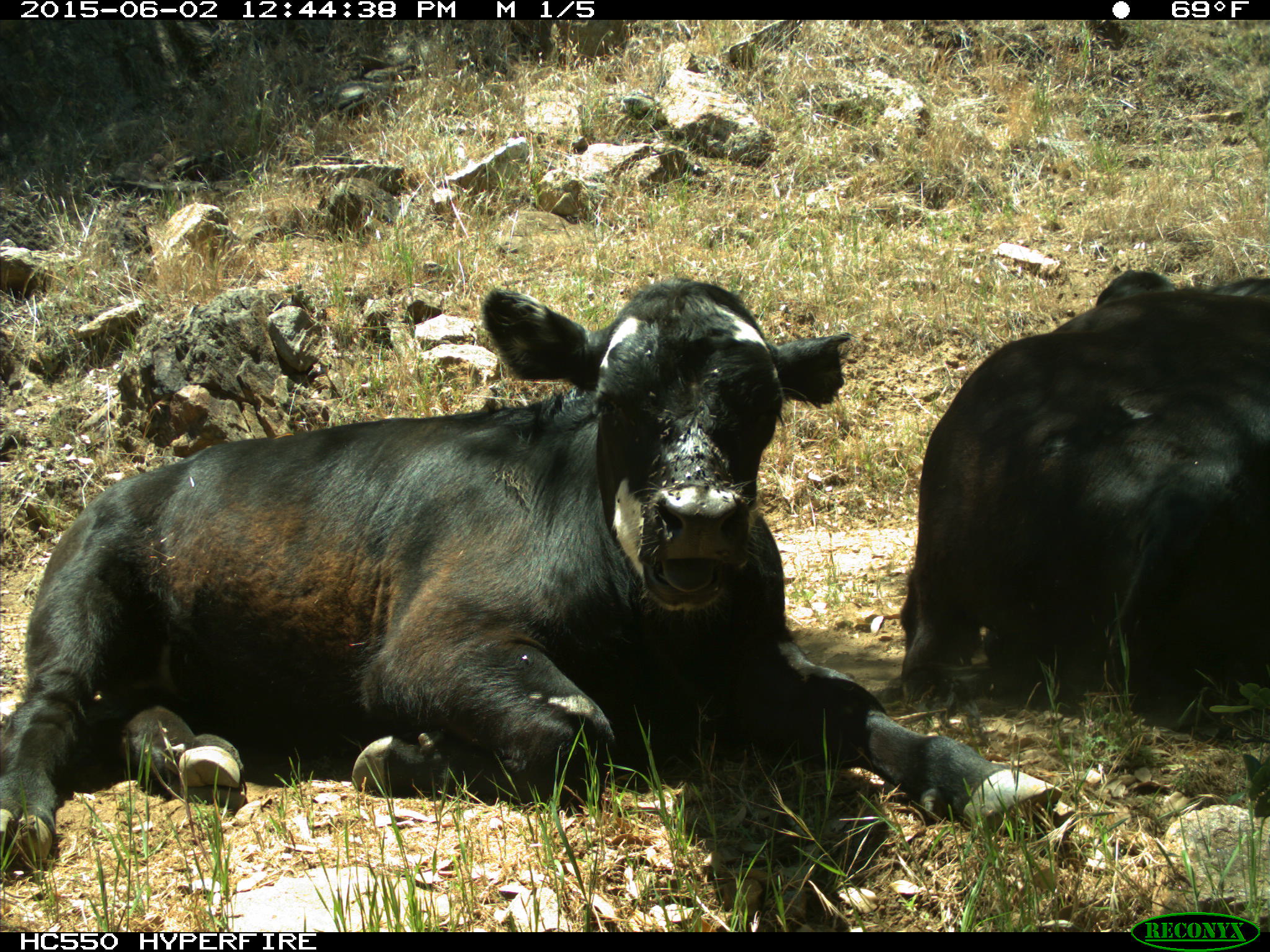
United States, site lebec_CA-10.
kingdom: Animalia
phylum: Chordata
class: Mammalia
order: Artiodactyla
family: Bovidae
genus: Bos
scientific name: Bos taurus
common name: domestic cow